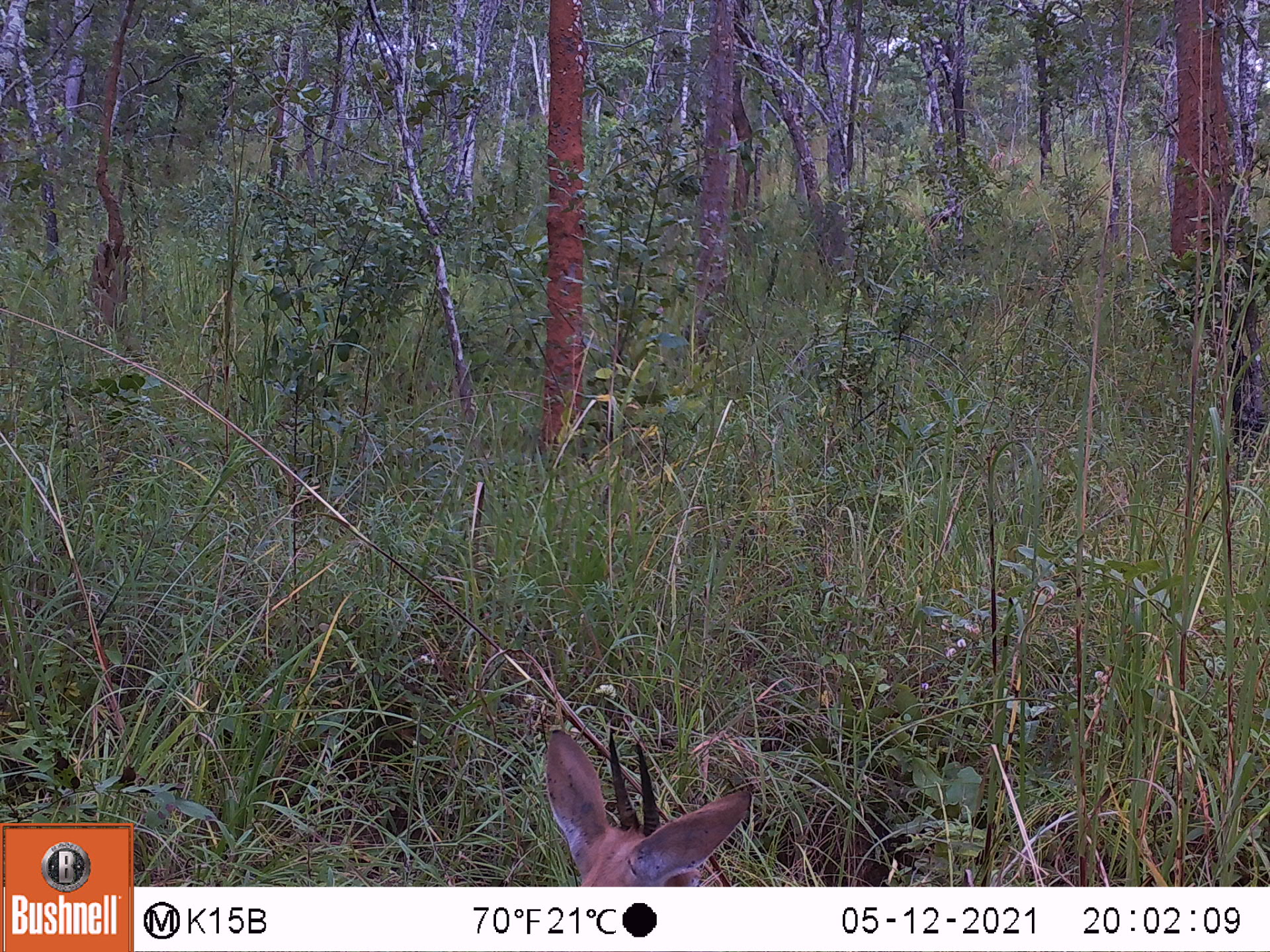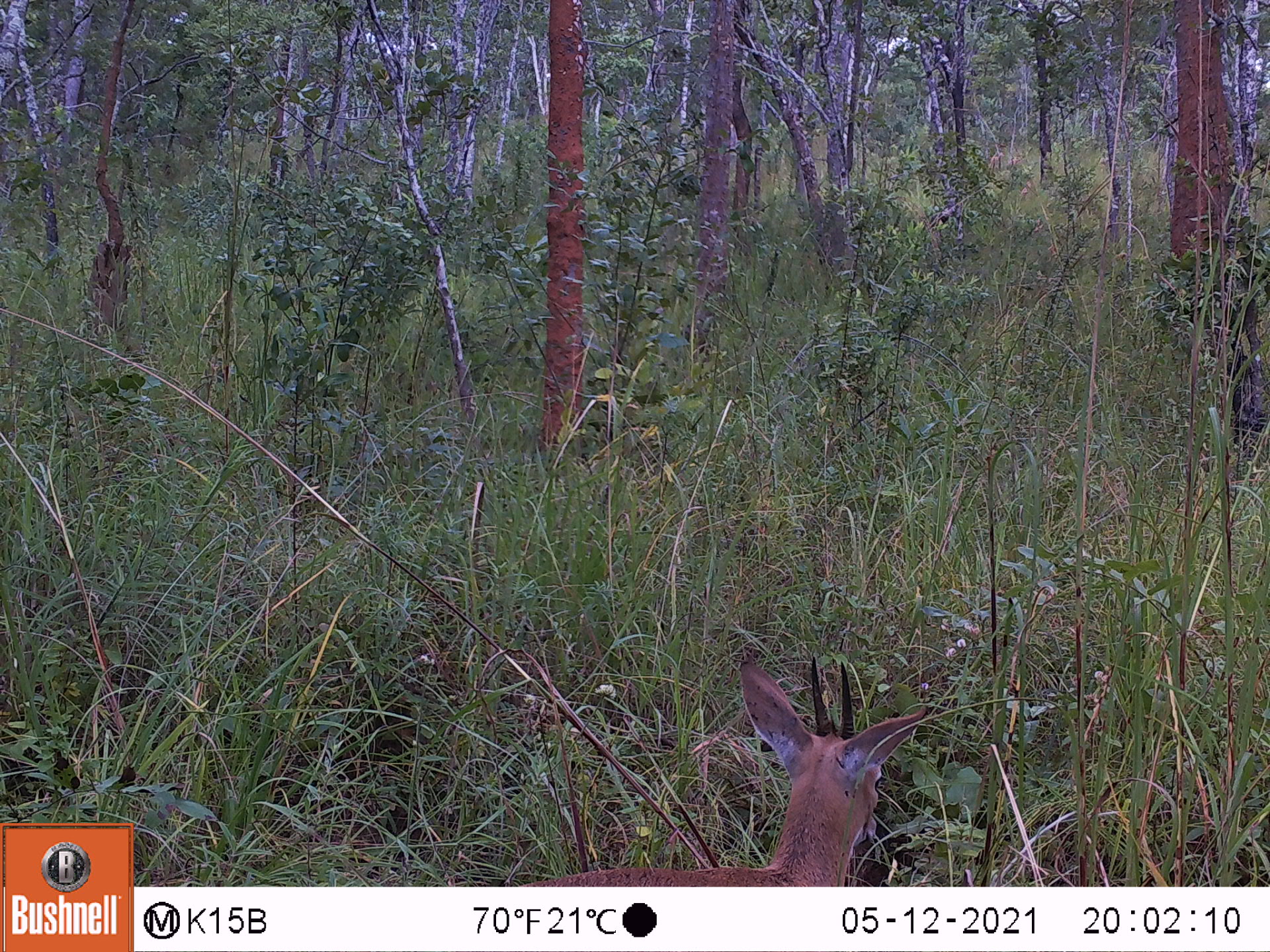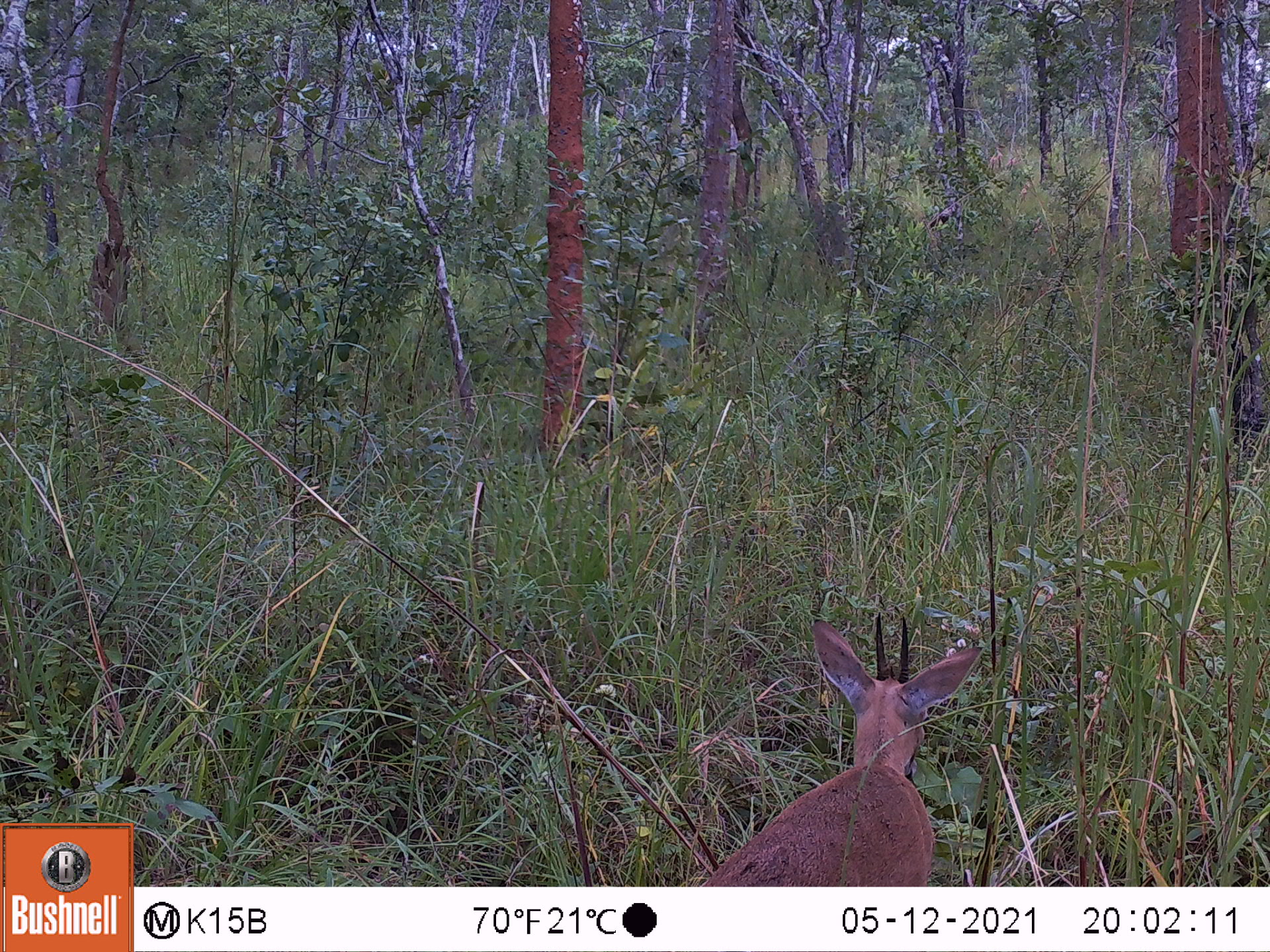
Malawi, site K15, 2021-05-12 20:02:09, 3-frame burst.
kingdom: Animalia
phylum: Chordata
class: Mammalia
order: Artiodactyla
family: Bovidae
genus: Sylvicapra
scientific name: Sylvicapra grimmia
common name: common duiker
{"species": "common duiker (Sylvicapra grimmia)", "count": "1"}